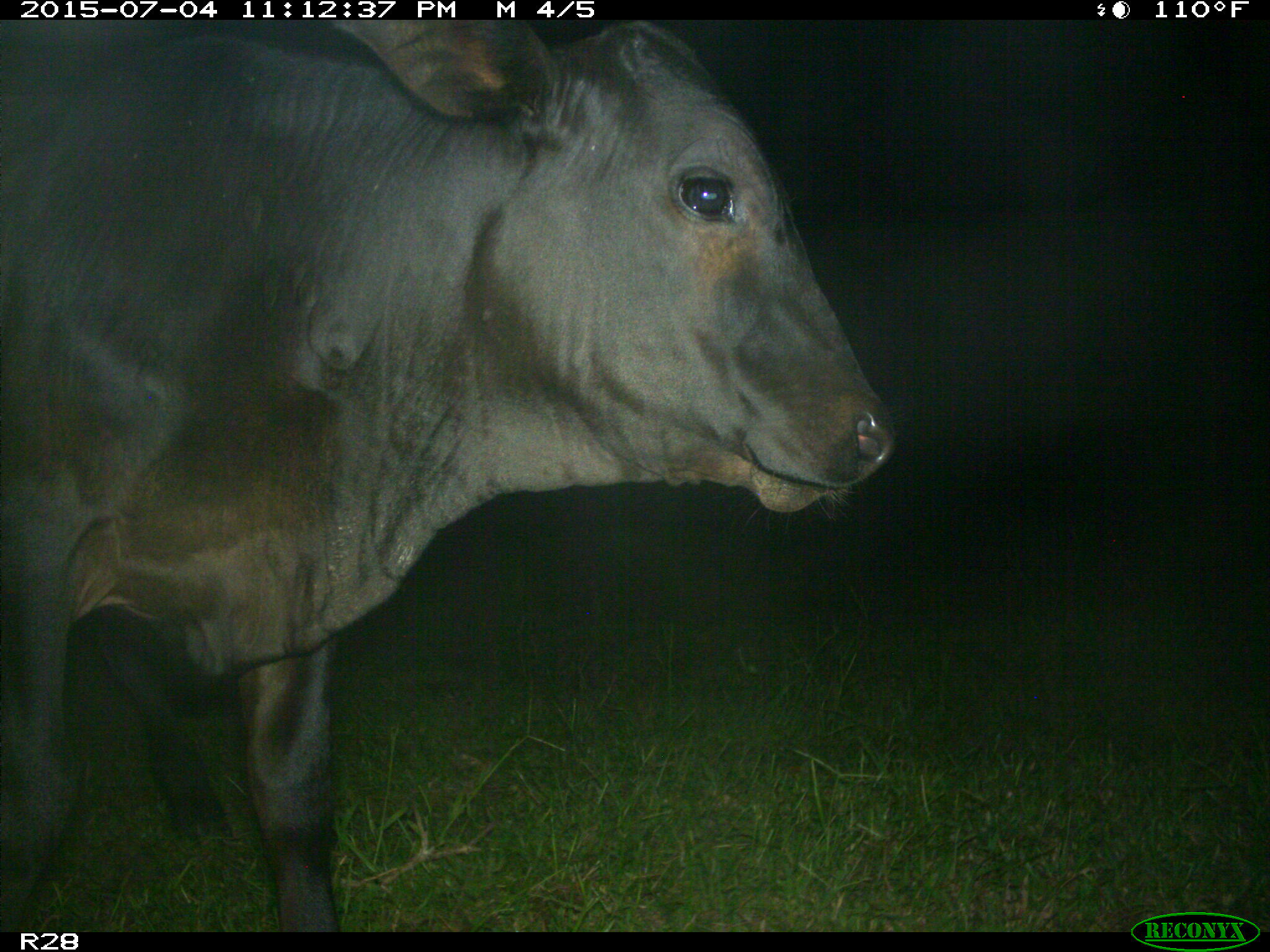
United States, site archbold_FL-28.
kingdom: Animalia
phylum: Chordata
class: Mammalia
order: Artiodactyla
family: Bovidae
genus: Bos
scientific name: Bos taurus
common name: domestic cow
Bos taurus (domestic cow).